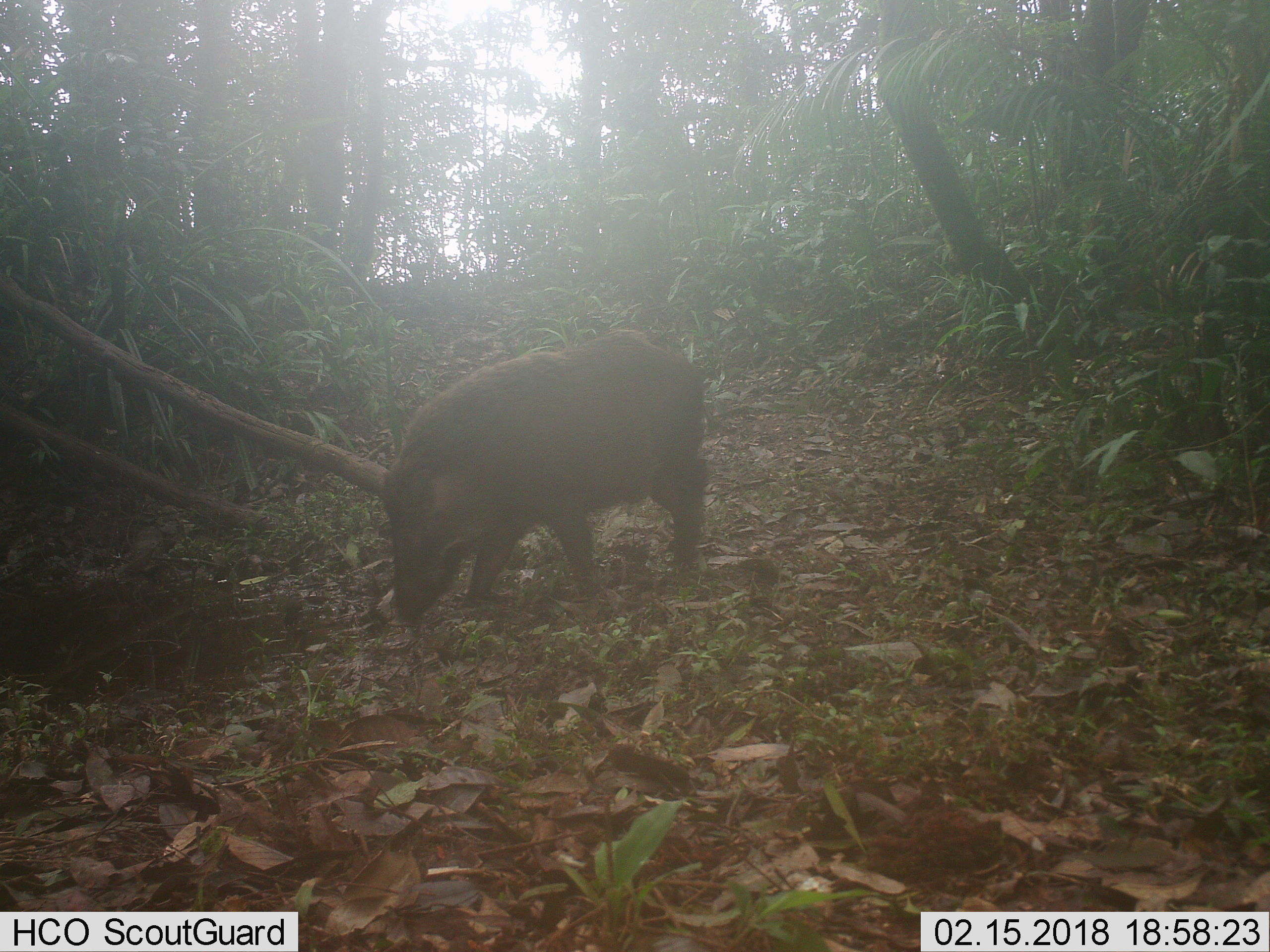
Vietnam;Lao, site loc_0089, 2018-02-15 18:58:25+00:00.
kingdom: Animalia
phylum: Chordata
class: Mammalia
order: Artiodactyla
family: Suidae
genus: Sus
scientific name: Sus scrofa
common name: eurasian wild pig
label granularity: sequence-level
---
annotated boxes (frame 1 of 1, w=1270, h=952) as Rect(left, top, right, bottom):
eurasian wild pig: Rect(380, 327, 717, 628)